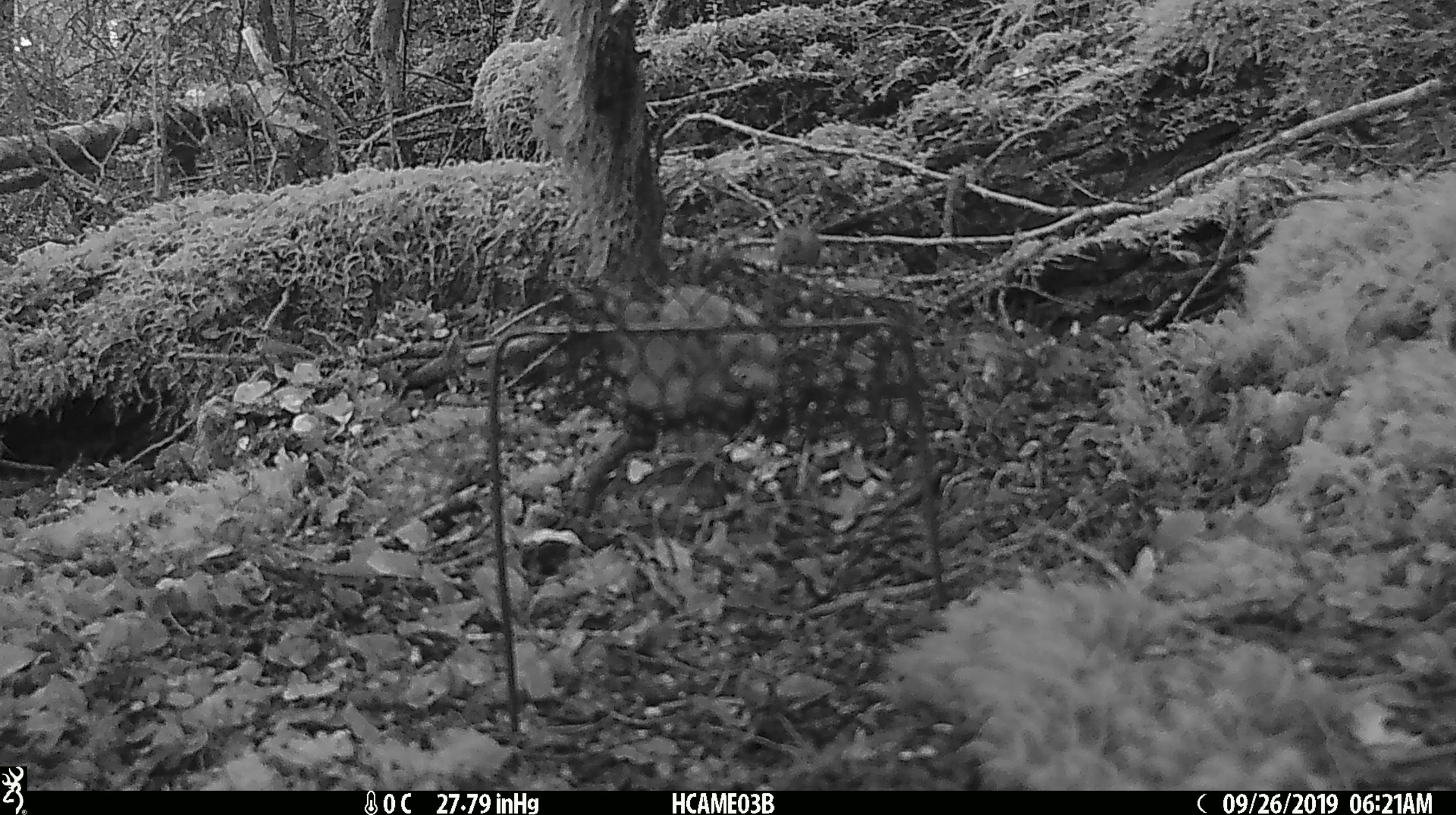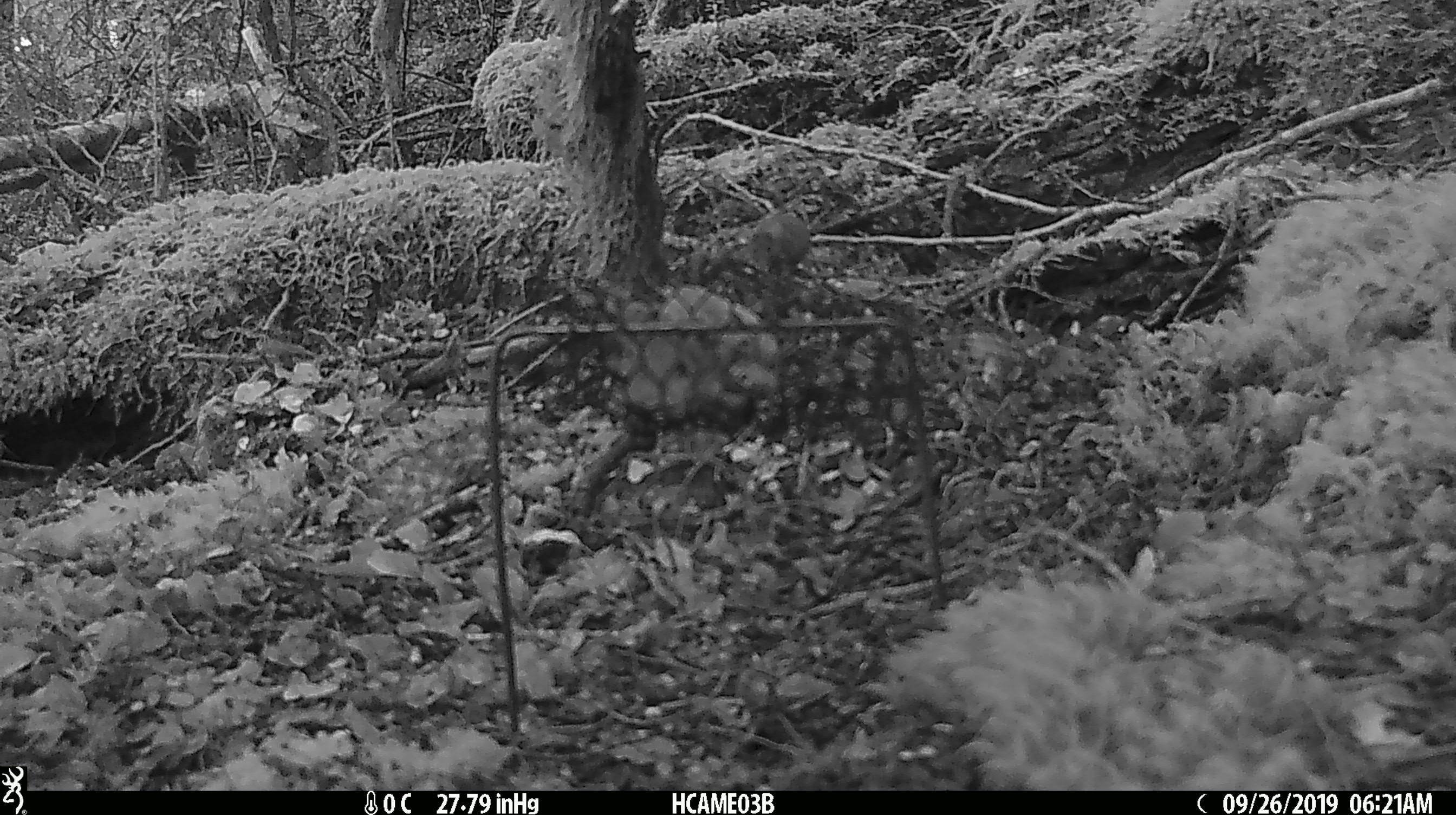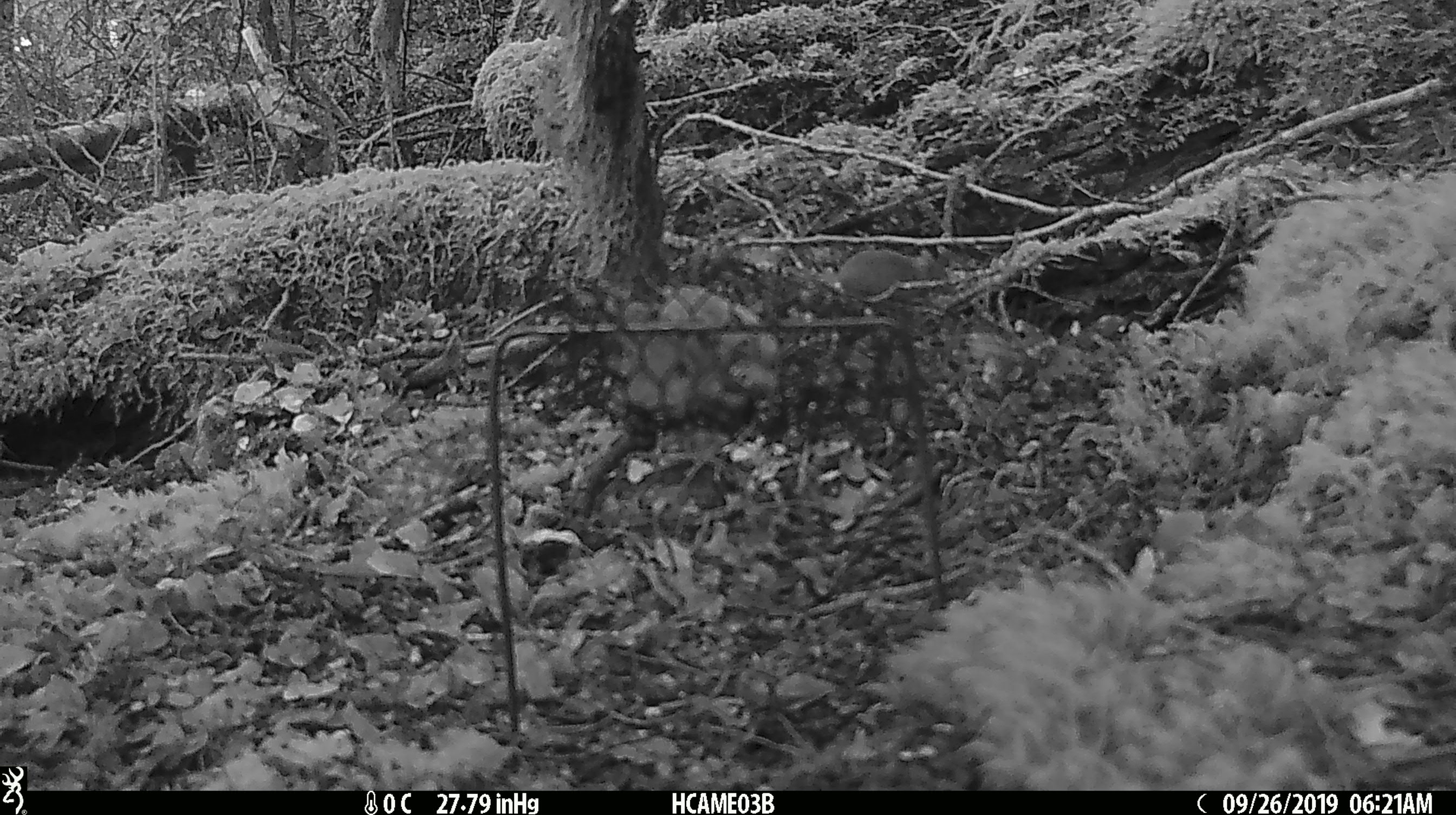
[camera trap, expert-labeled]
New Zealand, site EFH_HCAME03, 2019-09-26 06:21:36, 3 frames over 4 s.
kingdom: Animalia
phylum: Chordata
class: Mammalia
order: Rodentia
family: Muridae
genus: Mus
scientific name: Mus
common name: mouse